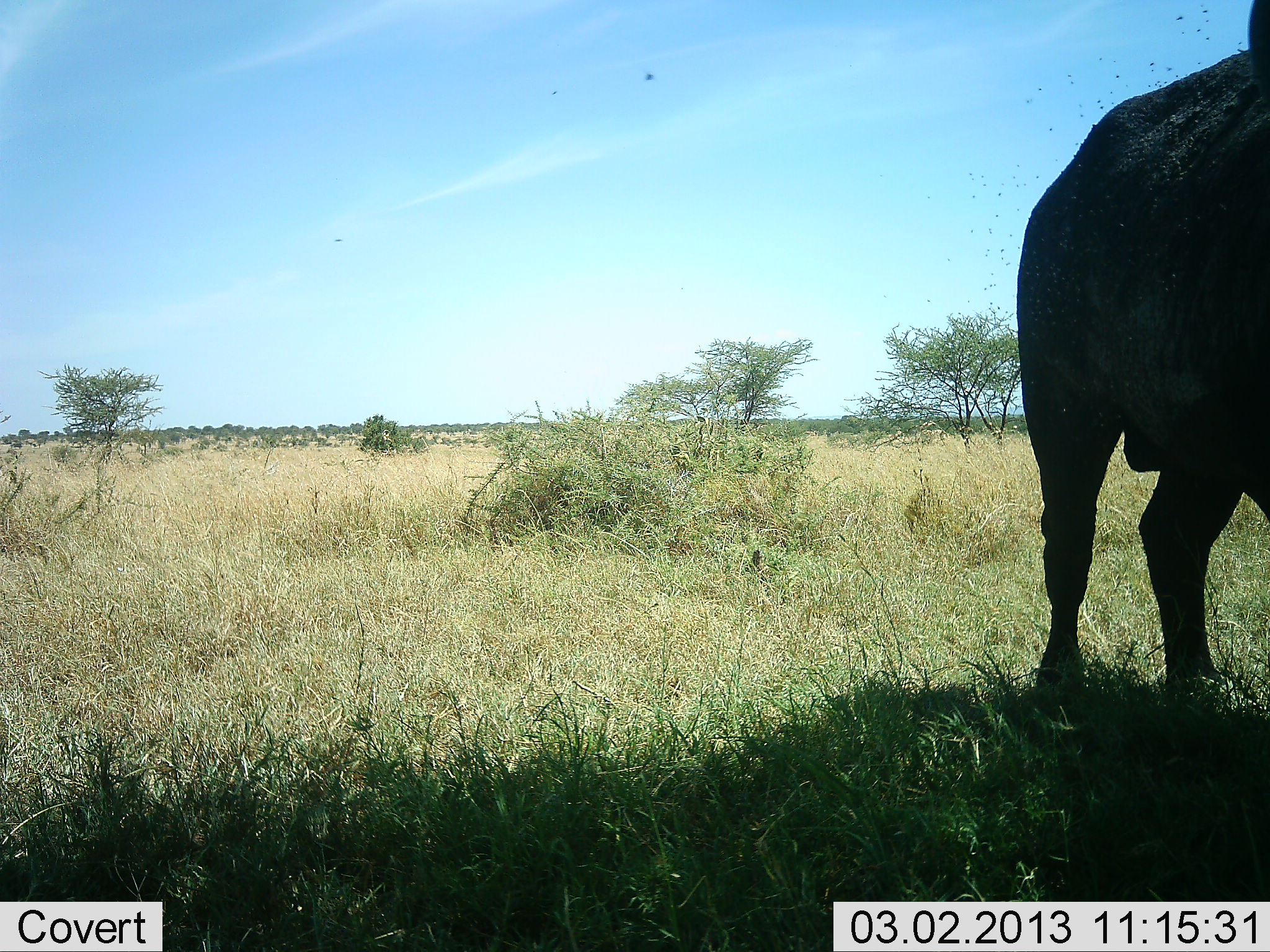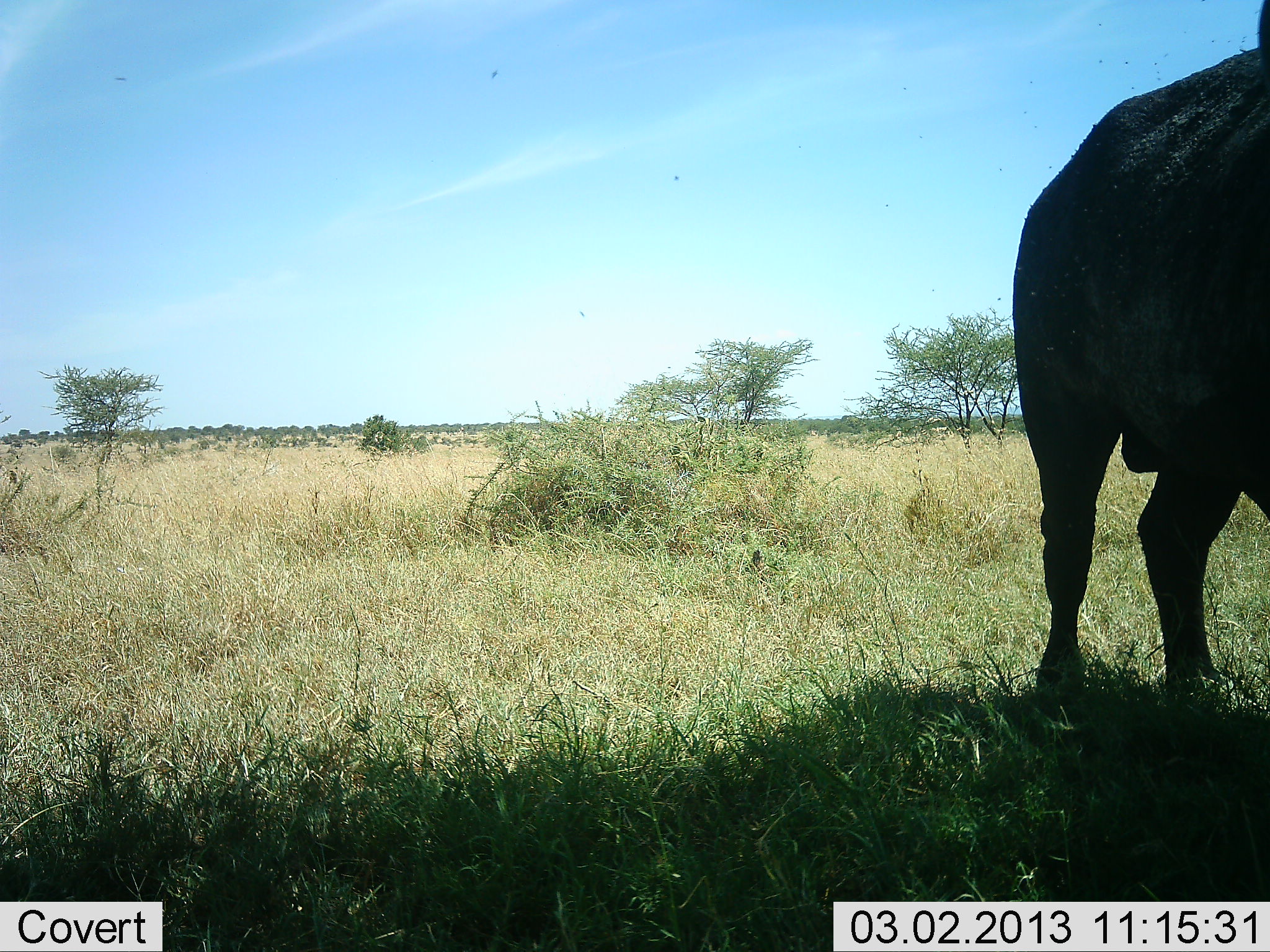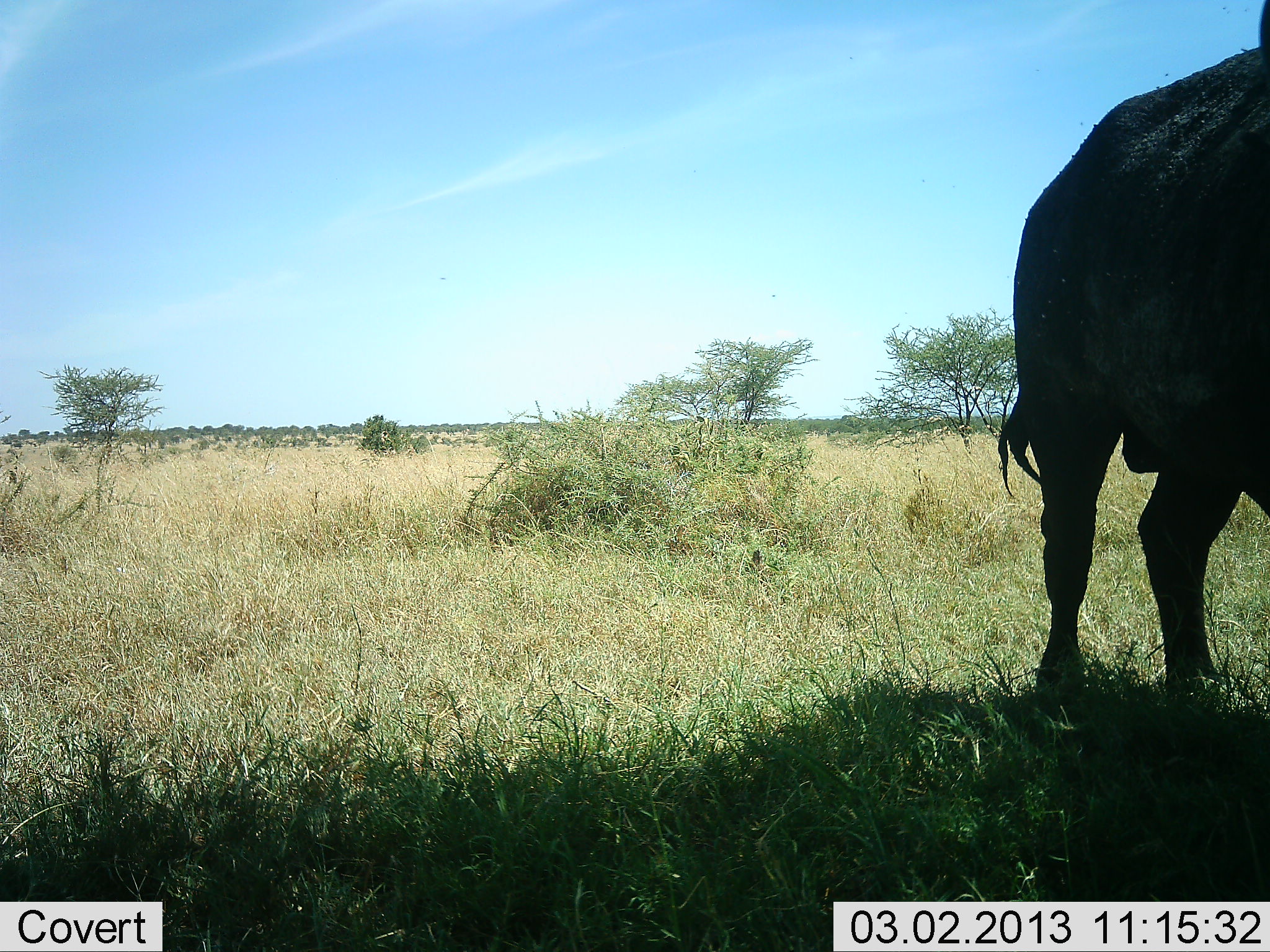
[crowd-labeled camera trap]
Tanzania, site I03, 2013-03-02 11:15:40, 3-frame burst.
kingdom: Animalia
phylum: Chordata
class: Mammalia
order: Artiodactyla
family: Bovidae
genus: Syncerus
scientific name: Syncerus caffer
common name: cape buffalo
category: buffalo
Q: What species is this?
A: Buffalo (cape buffalo) (Syncerus caffer).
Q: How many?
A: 1.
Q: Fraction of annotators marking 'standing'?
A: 93%.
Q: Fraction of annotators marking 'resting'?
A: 0%.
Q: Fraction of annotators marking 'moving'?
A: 7%.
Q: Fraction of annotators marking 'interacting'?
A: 0%.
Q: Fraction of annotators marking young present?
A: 0%.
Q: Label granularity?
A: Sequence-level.